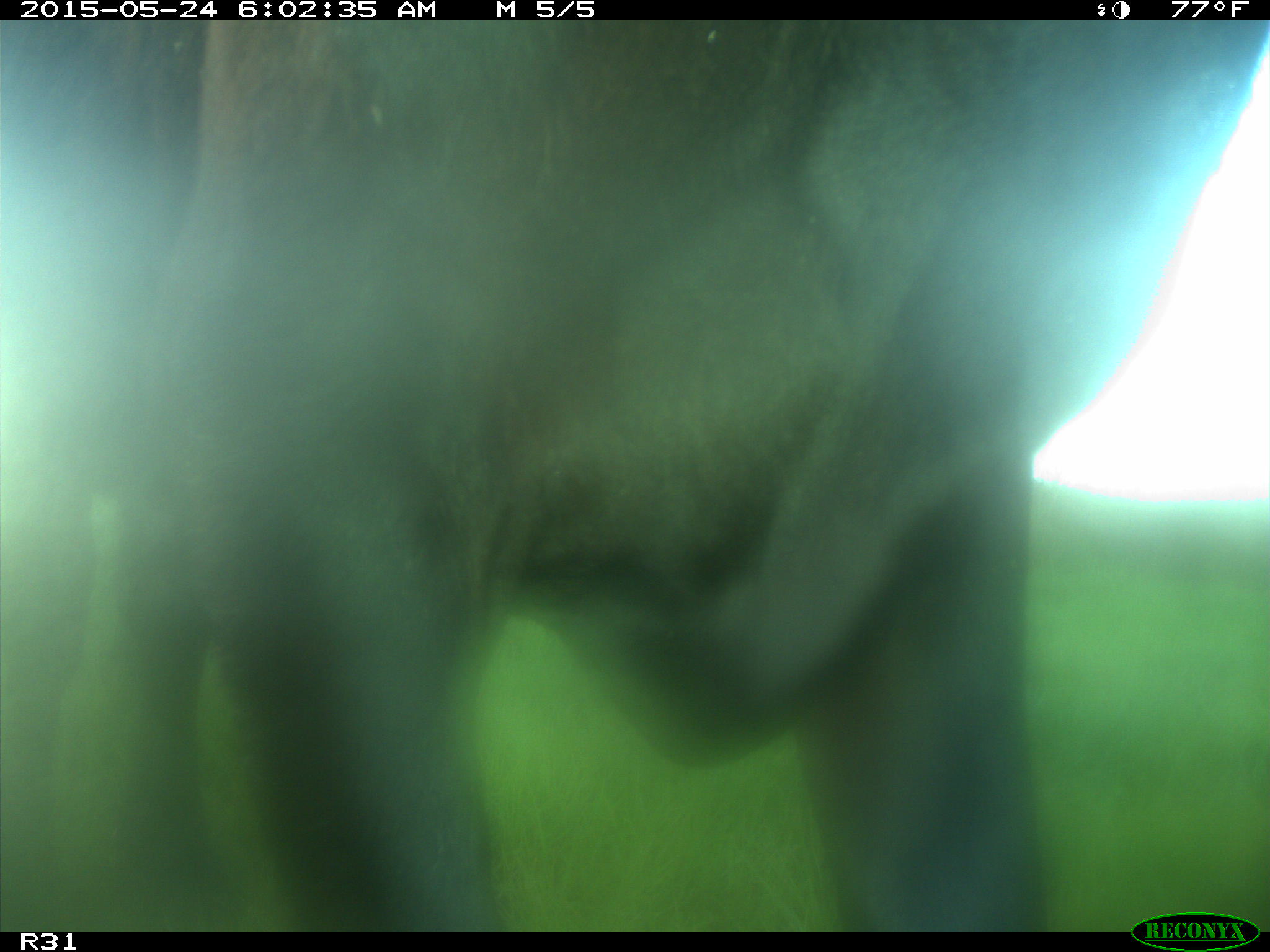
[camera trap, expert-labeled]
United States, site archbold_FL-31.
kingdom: Animalia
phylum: Chordata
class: Mammalia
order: Artiodactyla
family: Bovidae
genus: Bos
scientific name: Bos taurus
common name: domestic cow